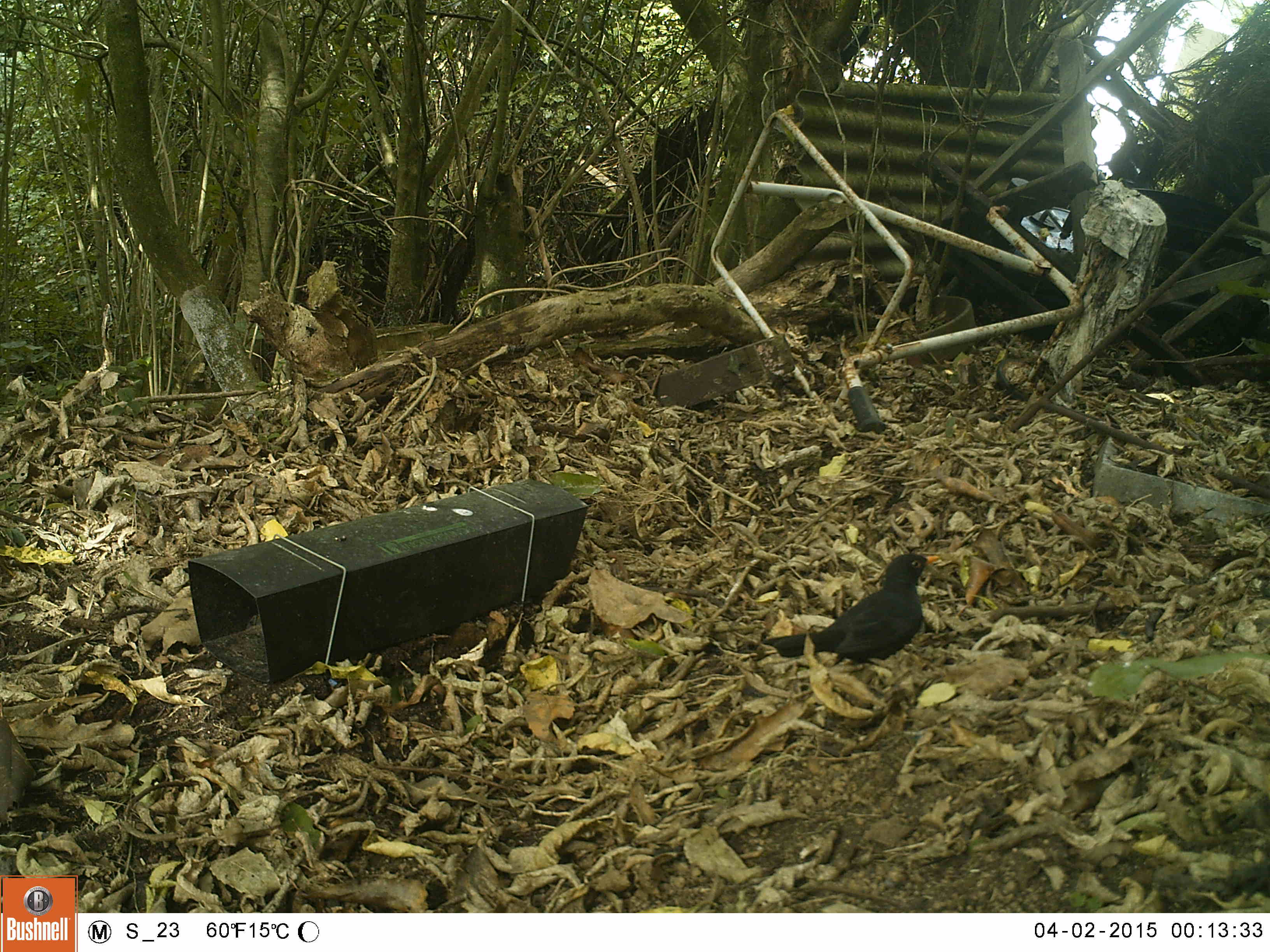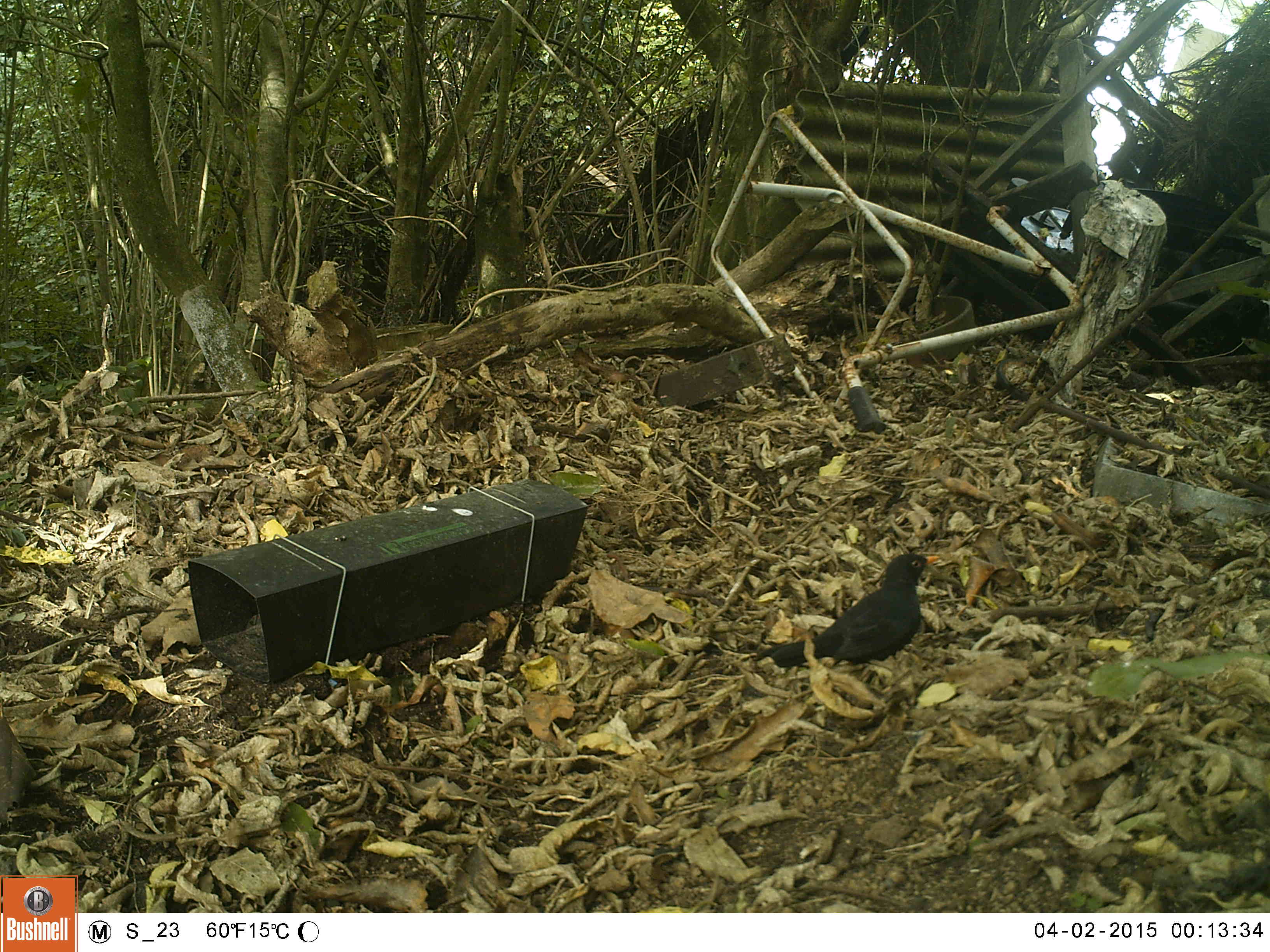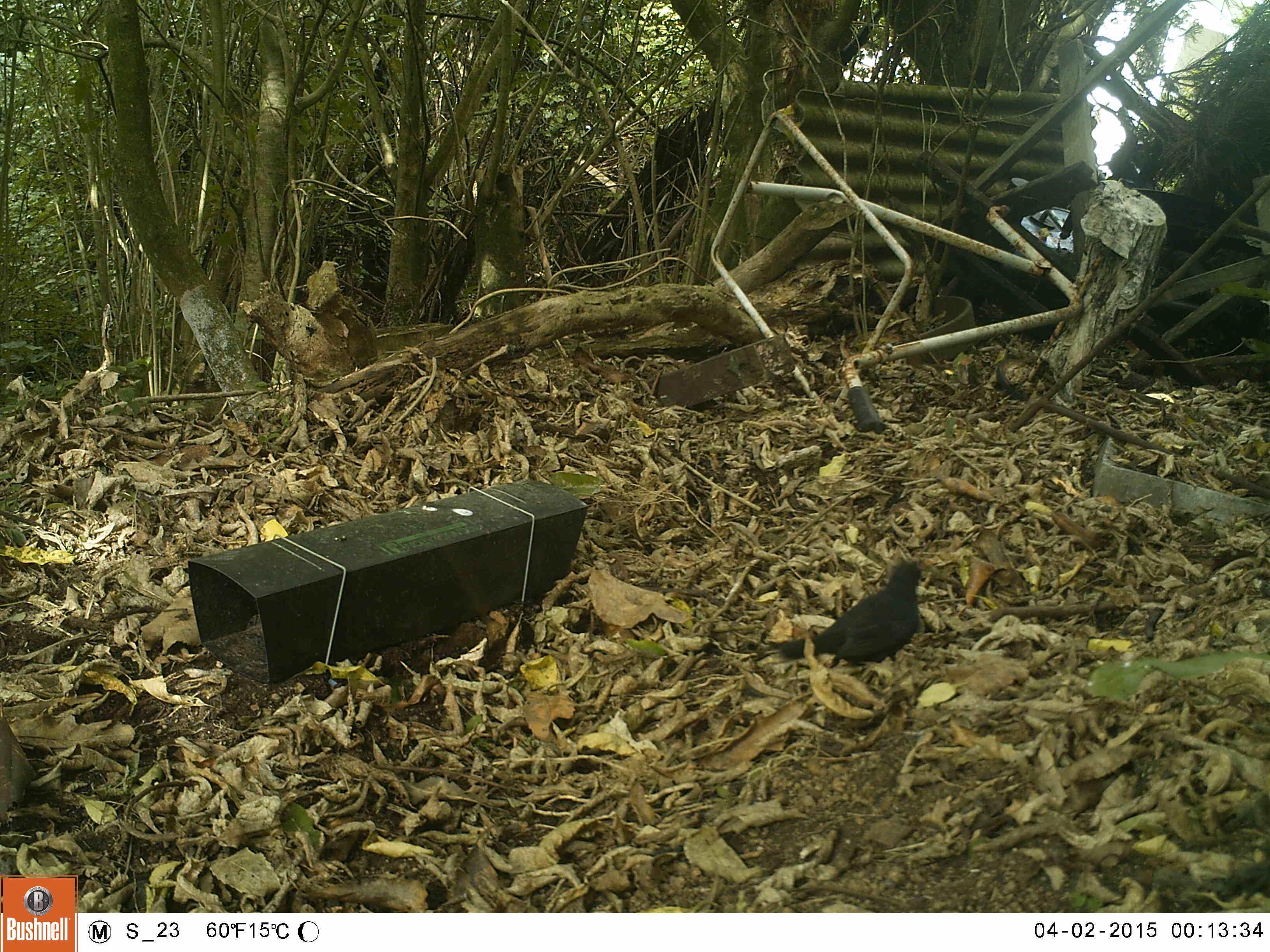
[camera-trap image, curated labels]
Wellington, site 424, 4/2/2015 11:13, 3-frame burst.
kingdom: Animalia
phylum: Chordata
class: Aves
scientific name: Aves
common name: bird